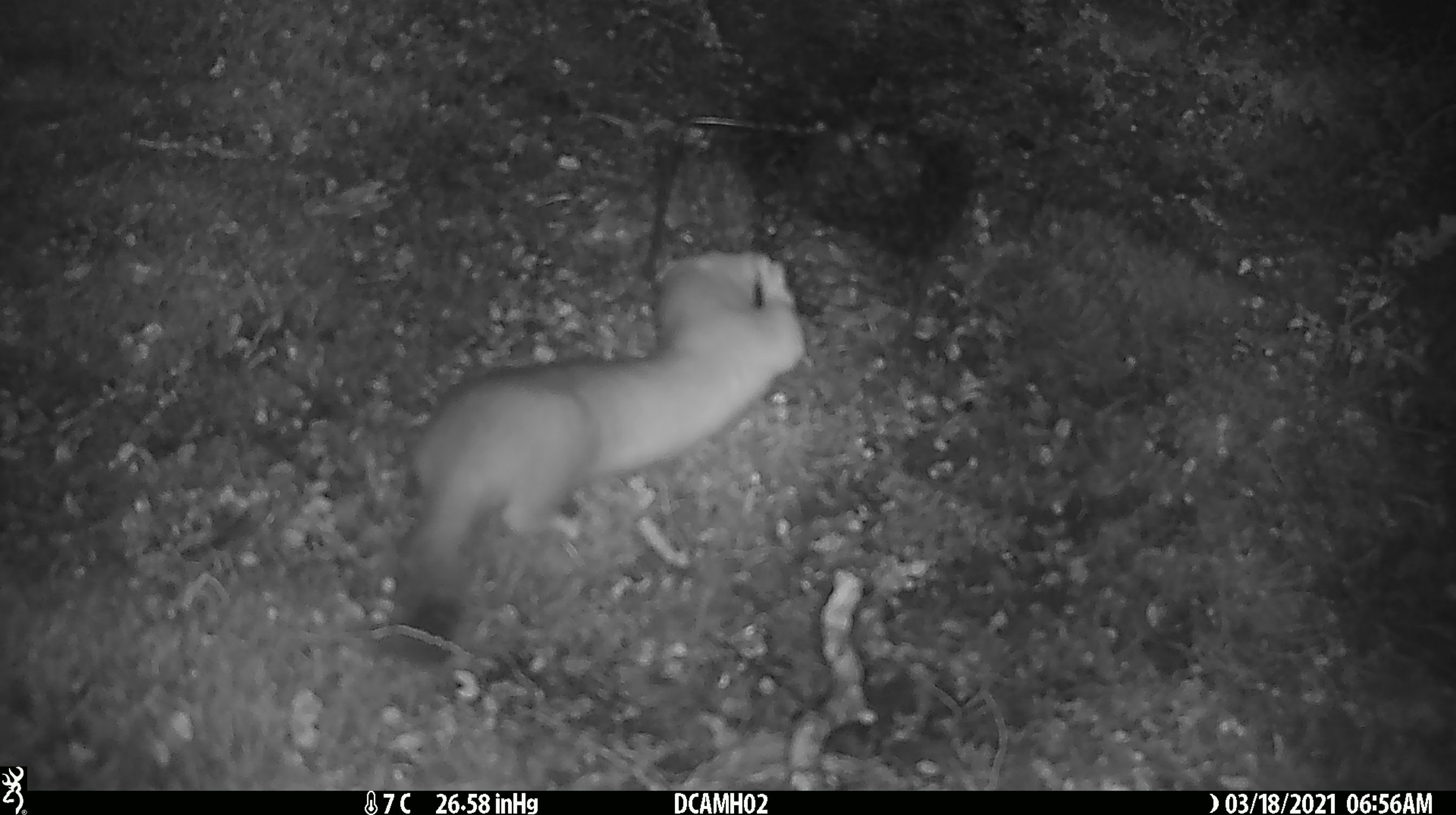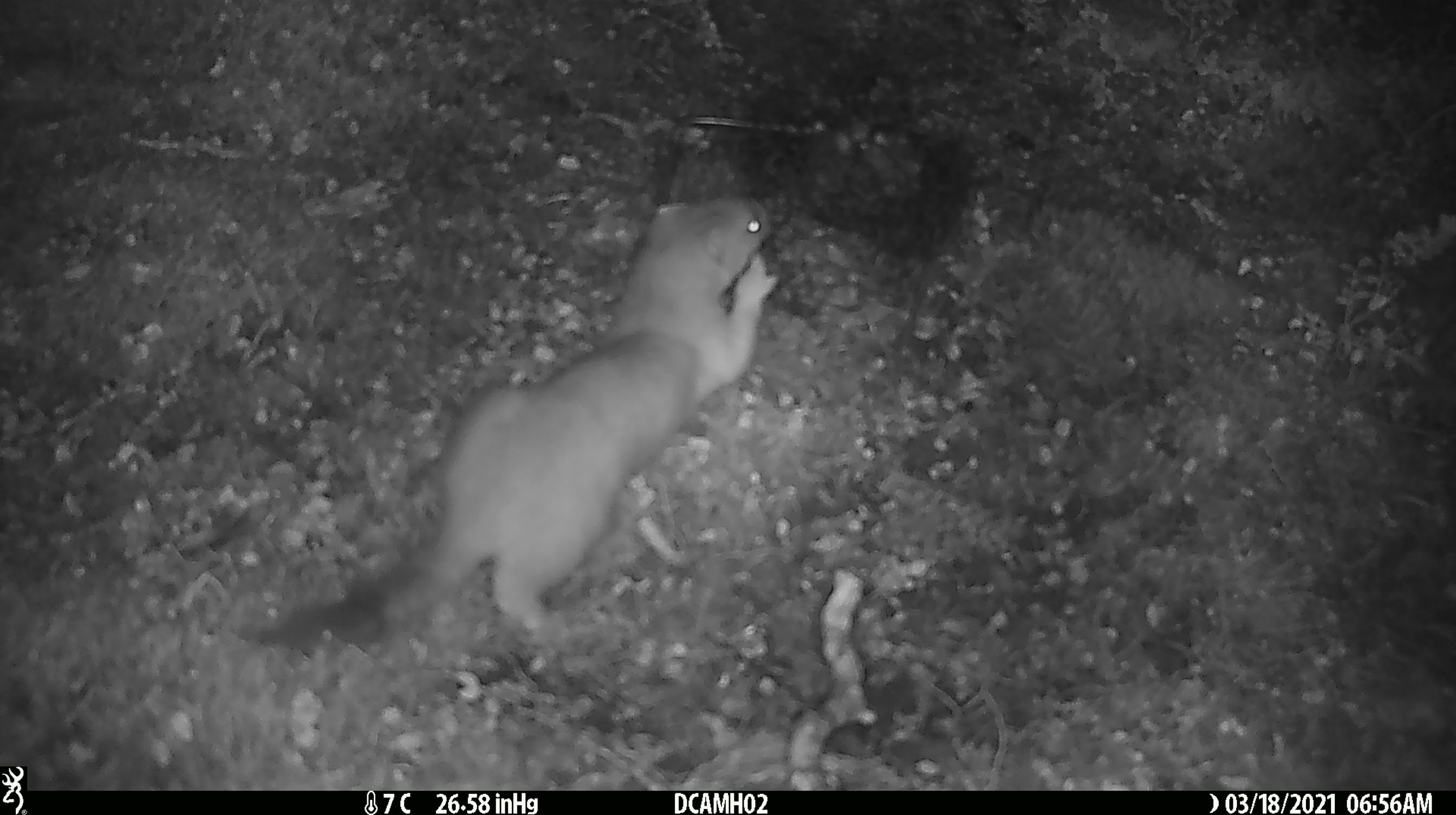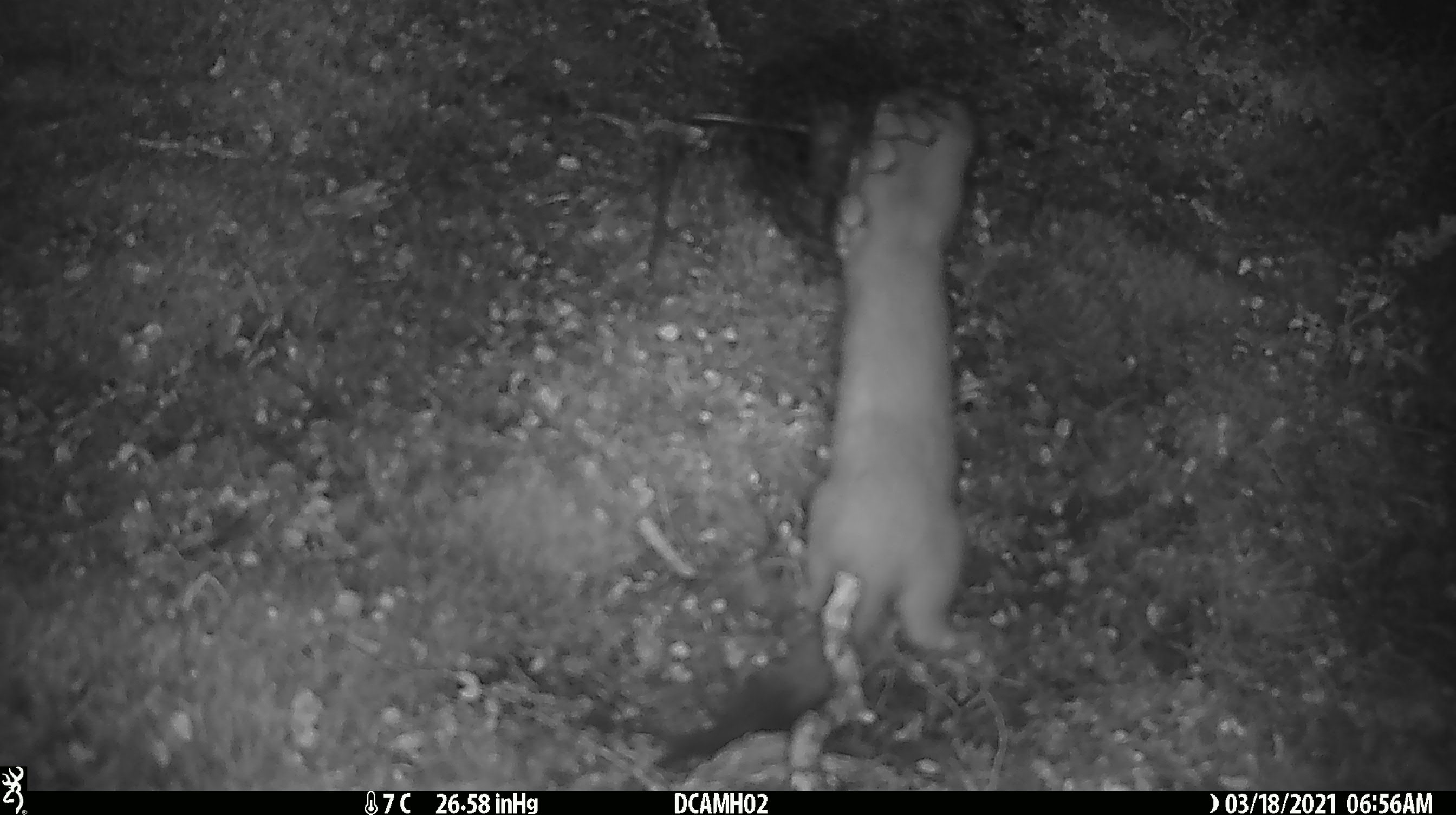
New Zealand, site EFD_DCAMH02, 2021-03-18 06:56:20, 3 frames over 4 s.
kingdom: Animalia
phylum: Chordata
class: Mammalia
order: Carnivora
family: Mustelidae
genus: Mustela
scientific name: Mustela erminea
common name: stoat